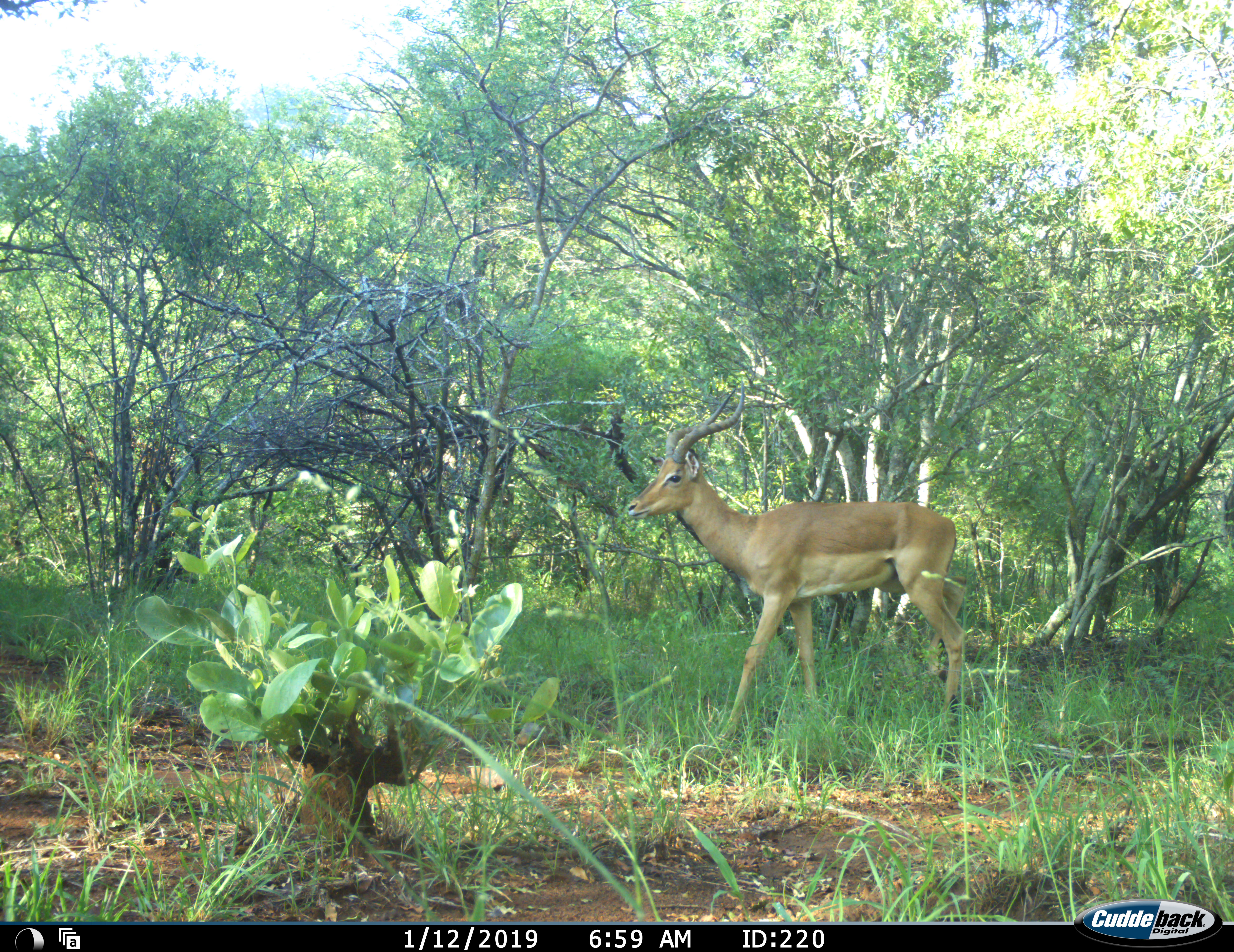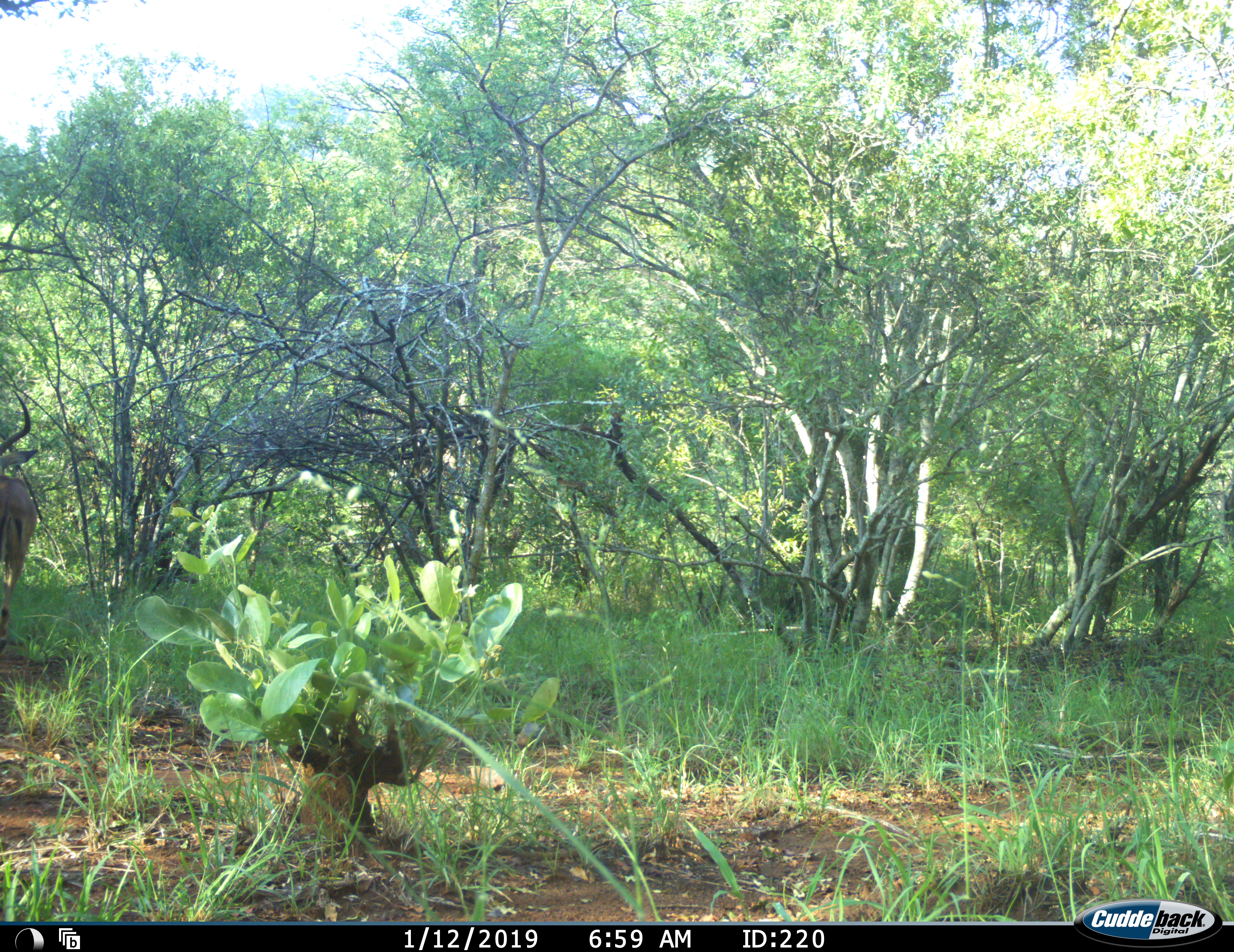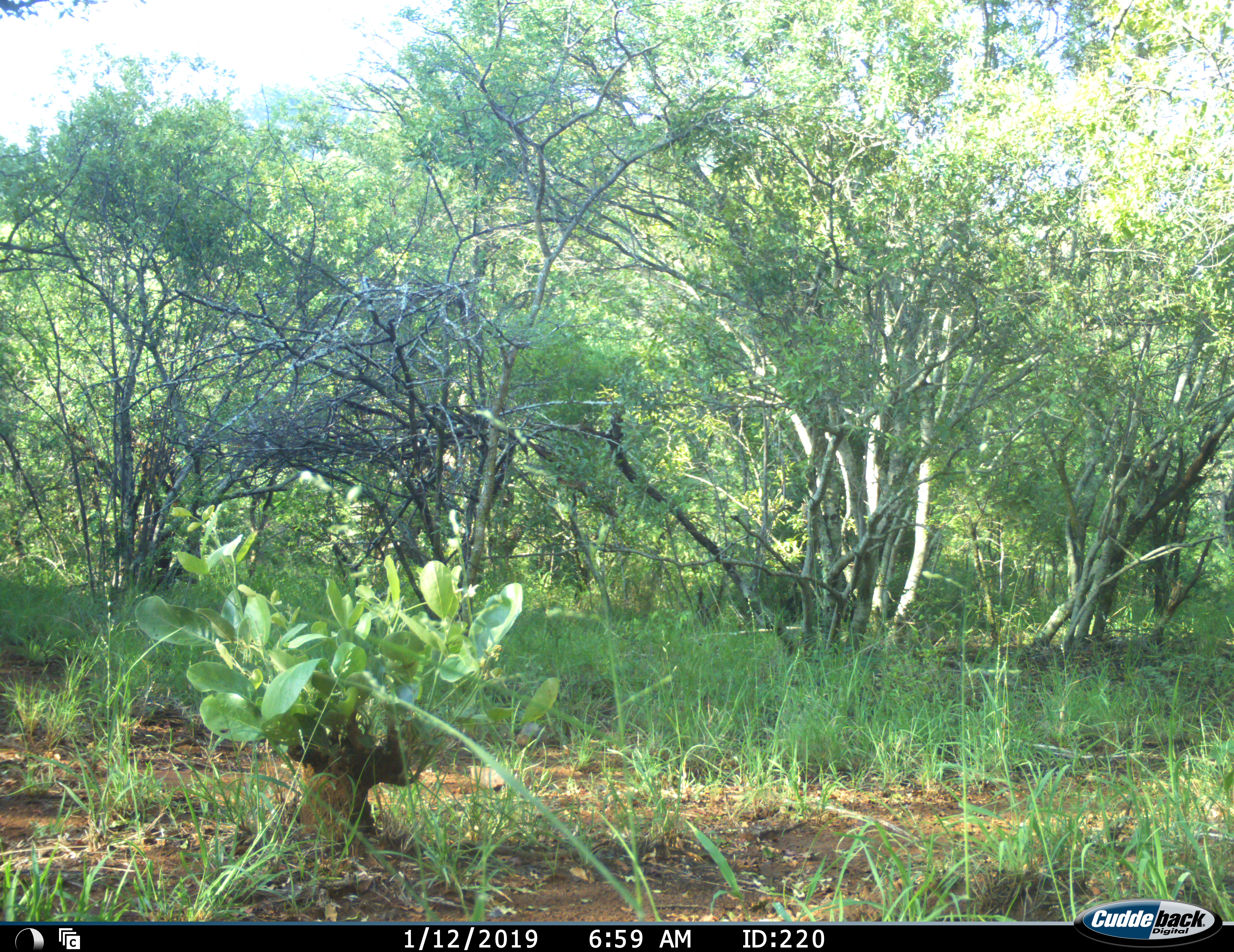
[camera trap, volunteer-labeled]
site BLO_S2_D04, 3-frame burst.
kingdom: Animalia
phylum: Chordata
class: Mammalia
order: Artiodactyla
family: Bovidae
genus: Aepyceros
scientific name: Aepyceros melampus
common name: impala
Impala (Aepyceros melampus), count 1. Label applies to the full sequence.